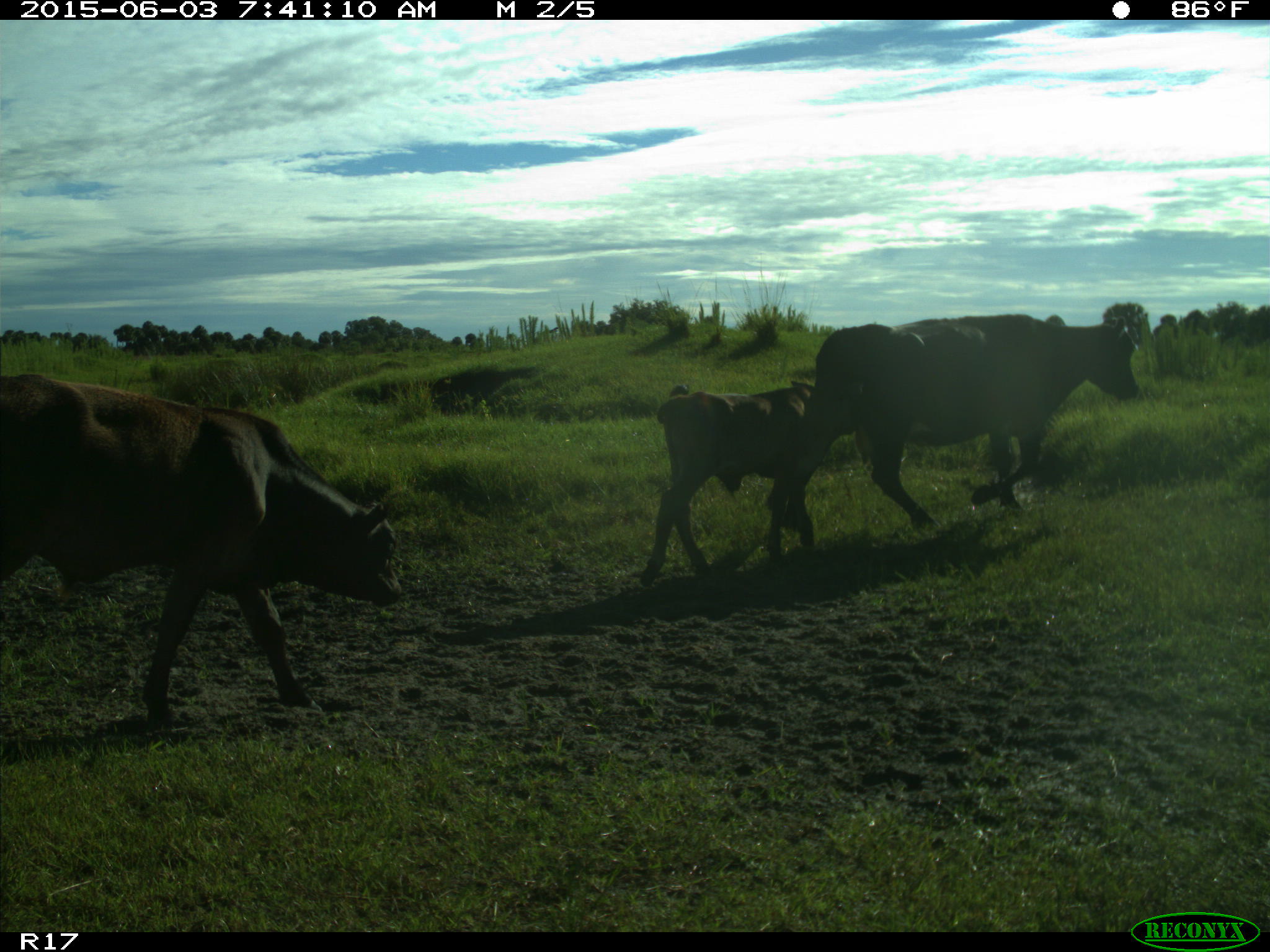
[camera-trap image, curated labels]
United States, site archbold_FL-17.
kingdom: Animalia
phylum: Chordata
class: Mammalia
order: Artiodactyla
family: Bovidae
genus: Bos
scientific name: Bos taurus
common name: domestic cow